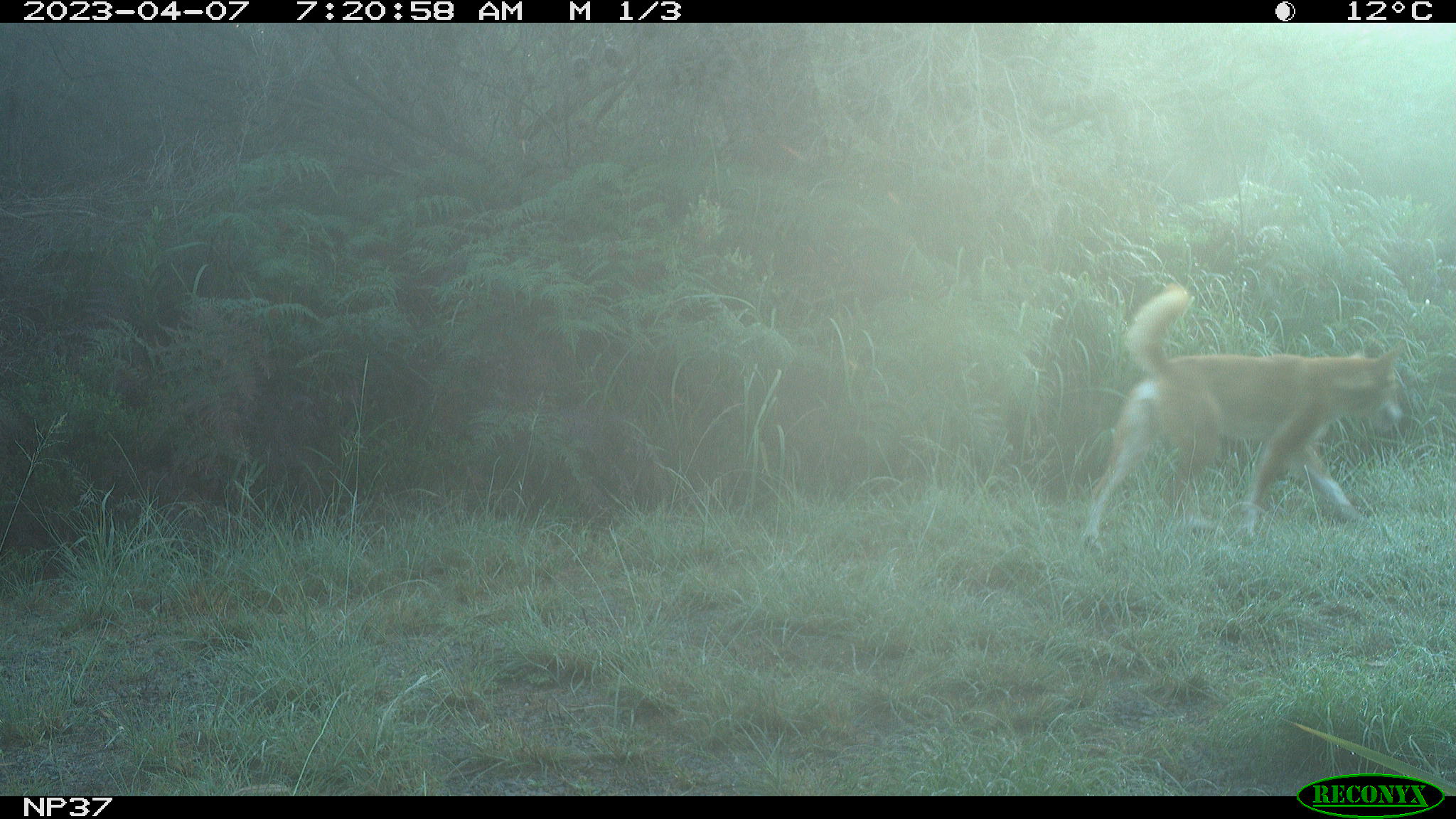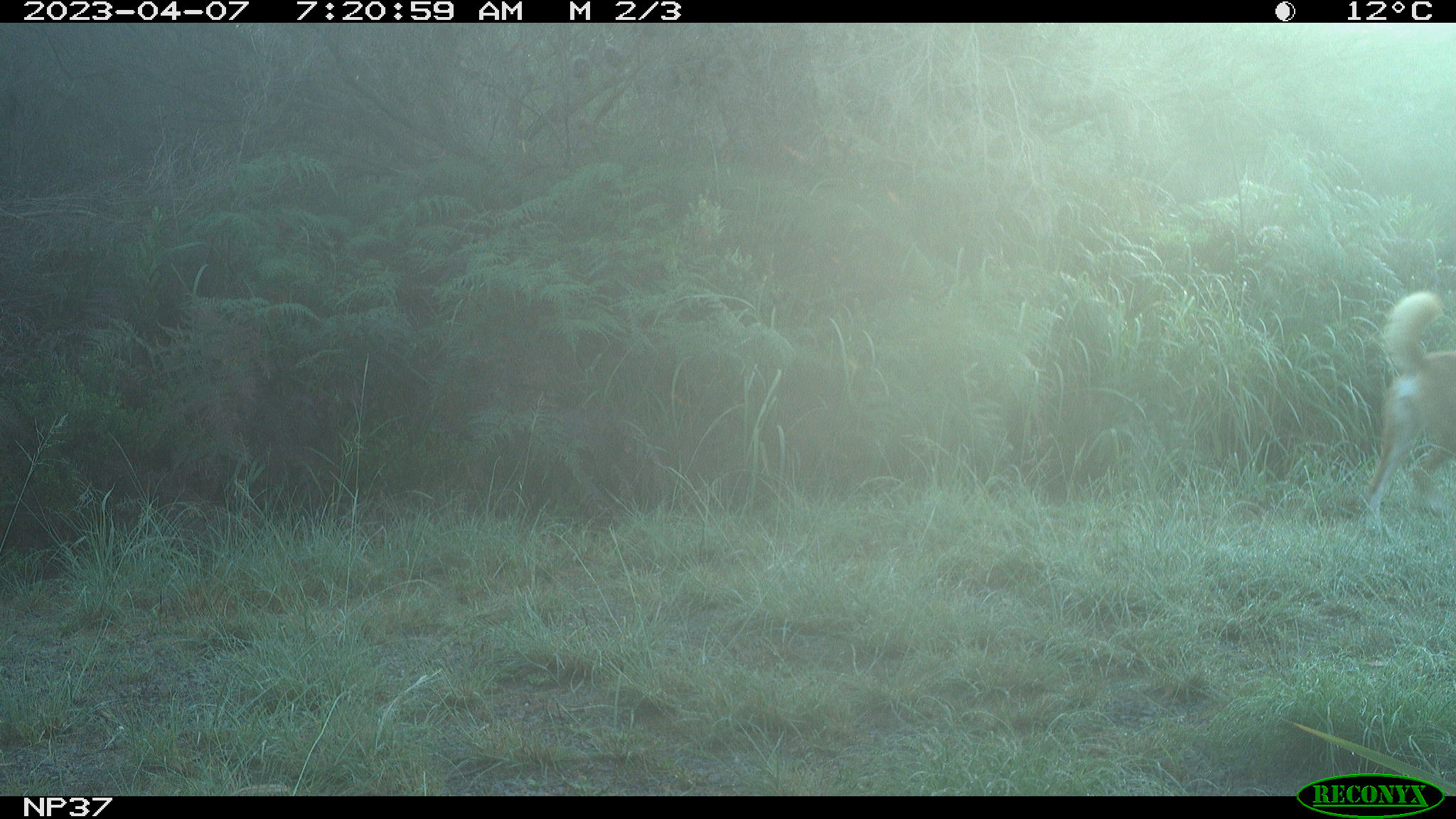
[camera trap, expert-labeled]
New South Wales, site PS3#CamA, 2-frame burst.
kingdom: Animalia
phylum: Chordata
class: Mammalia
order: Carnivora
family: Canidae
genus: Canis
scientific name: Canis familiaris dingo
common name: dingo